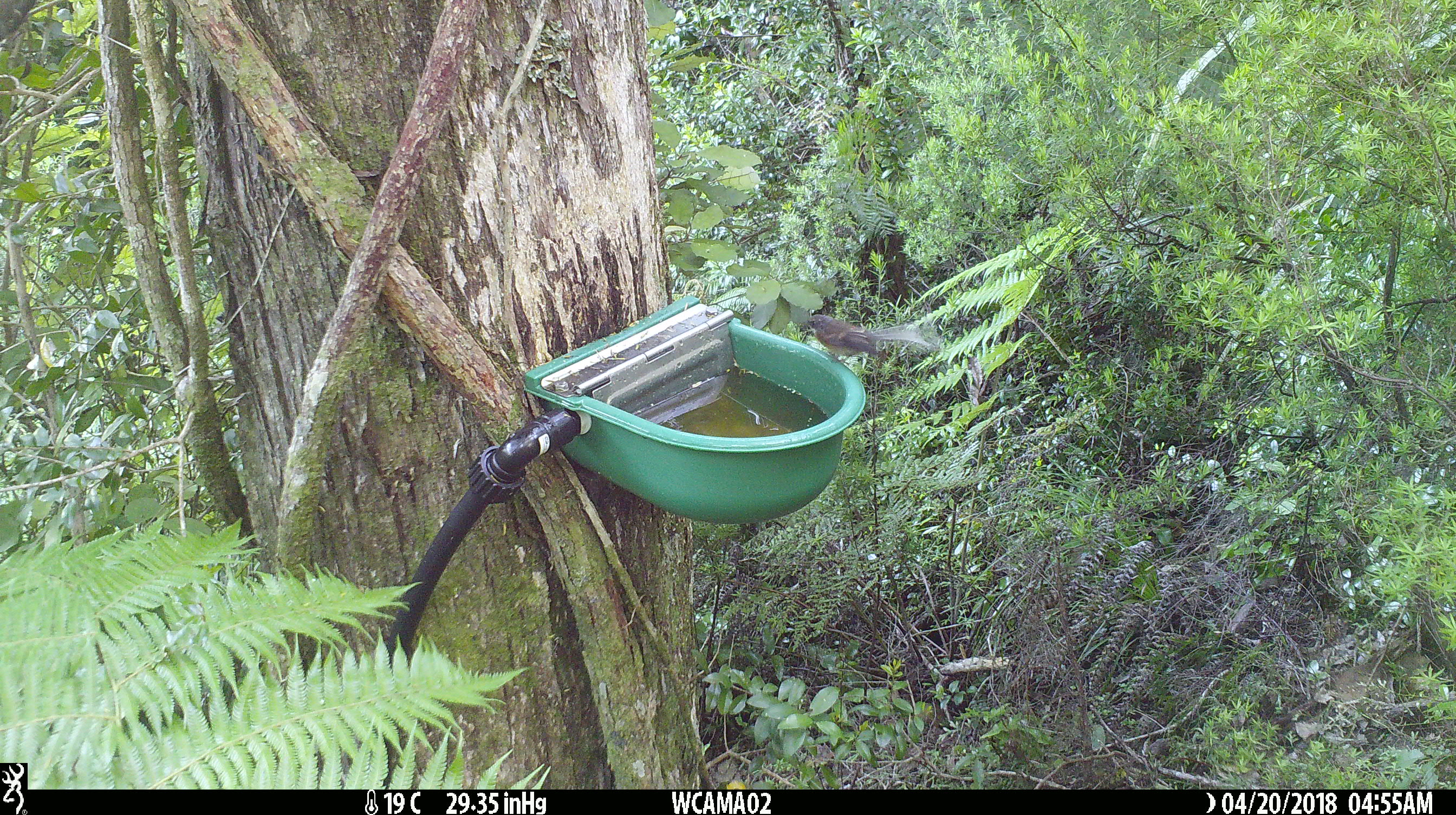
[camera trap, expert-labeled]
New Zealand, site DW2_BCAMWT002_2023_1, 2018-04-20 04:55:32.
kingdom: Animalia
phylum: Chordata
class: Aves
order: Passeriformes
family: Rhipiduridae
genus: Rhipidura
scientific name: Rhipidura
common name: fantails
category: fantail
Fantail (fantails) (Rhipidura).